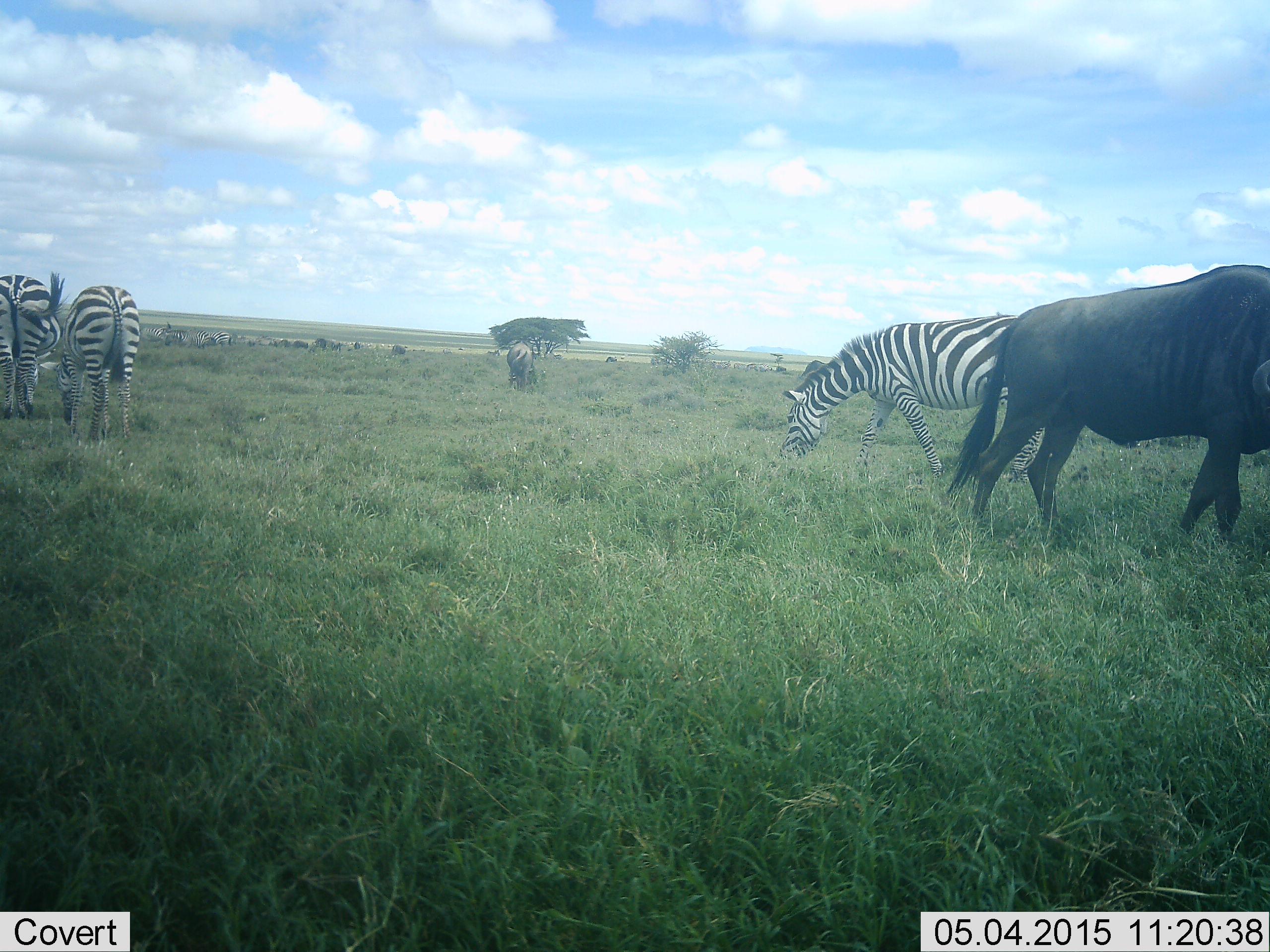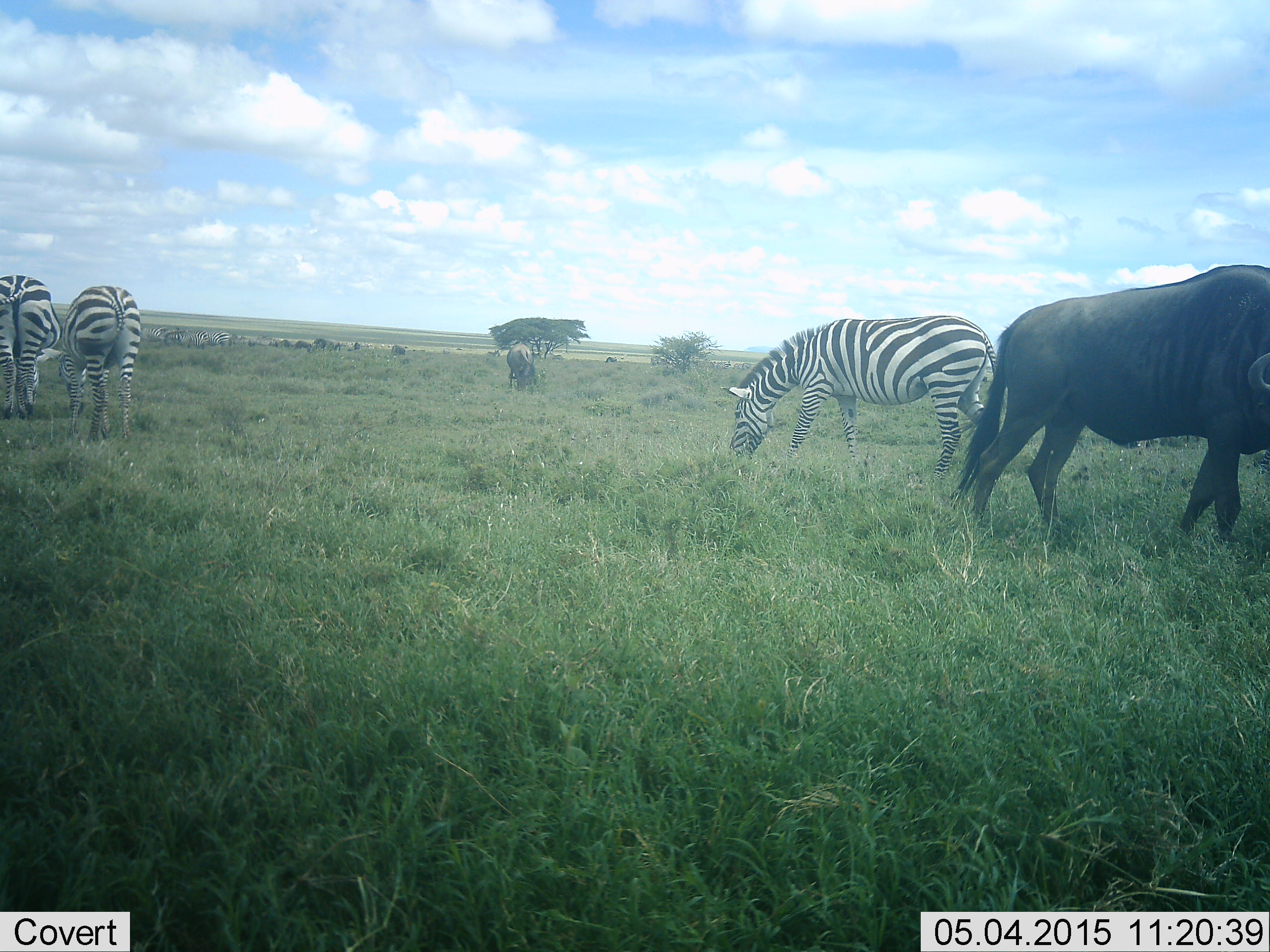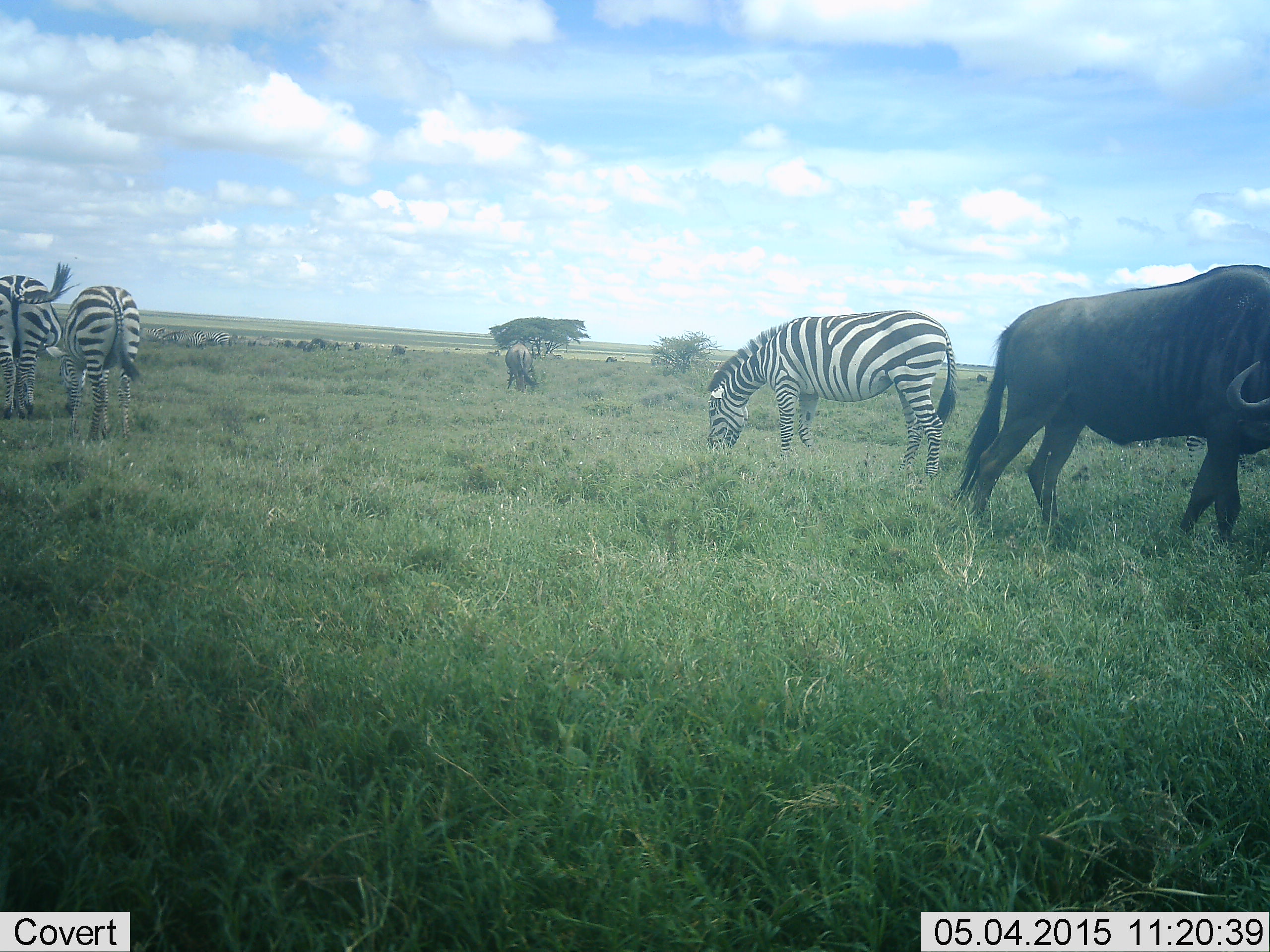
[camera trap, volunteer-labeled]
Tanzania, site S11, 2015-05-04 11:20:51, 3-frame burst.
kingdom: Animalia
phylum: Chordata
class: Mammalia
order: Artiodactyla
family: Bovidae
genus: Connochaetes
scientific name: Connochaetes taurinus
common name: blue wildebeest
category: wildebeest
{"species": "wildebeest (blue wildebeest) (Connochaetes taurinus)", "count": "2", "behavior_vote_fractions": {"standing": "40%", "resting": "0%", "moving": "30%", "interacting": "0%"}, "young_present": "0%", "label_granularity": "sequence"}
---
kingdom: Animalia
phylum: Chordata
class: Mammalia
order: Perissodactyla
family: Equidae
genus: Equus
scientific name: Equus quagga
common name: plains zebra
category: zebra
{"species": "zebra (plains zebra) (Equus quagga)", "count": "3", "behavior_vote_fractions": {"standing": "30%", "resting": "0%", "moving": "30%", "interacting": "0%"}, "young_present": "0%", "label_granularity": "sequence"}